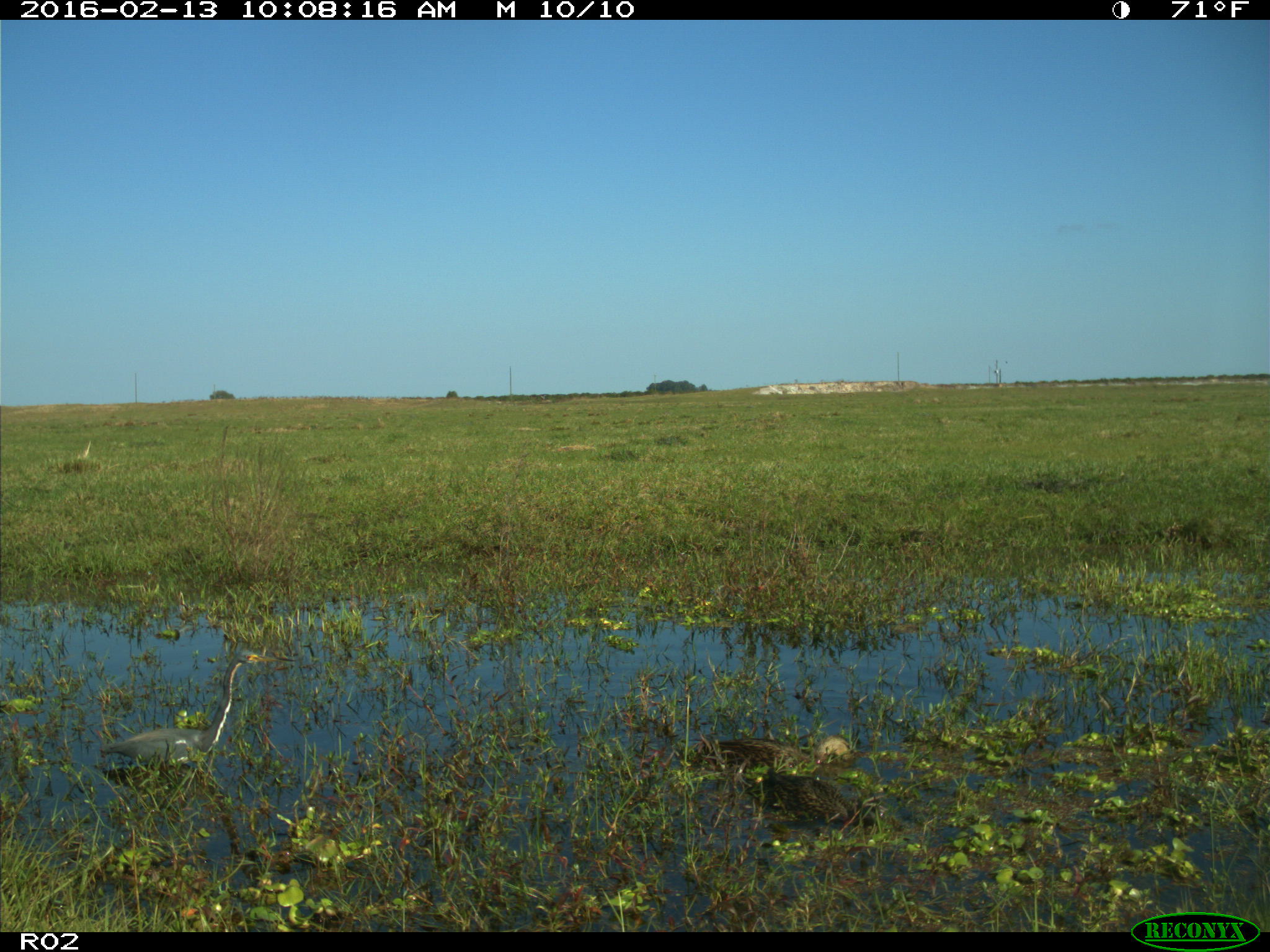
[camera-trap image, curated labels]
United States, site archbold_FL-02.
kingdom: Animalia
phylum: Chordata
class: Aves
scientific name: Aves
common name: birds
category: unidentified bird